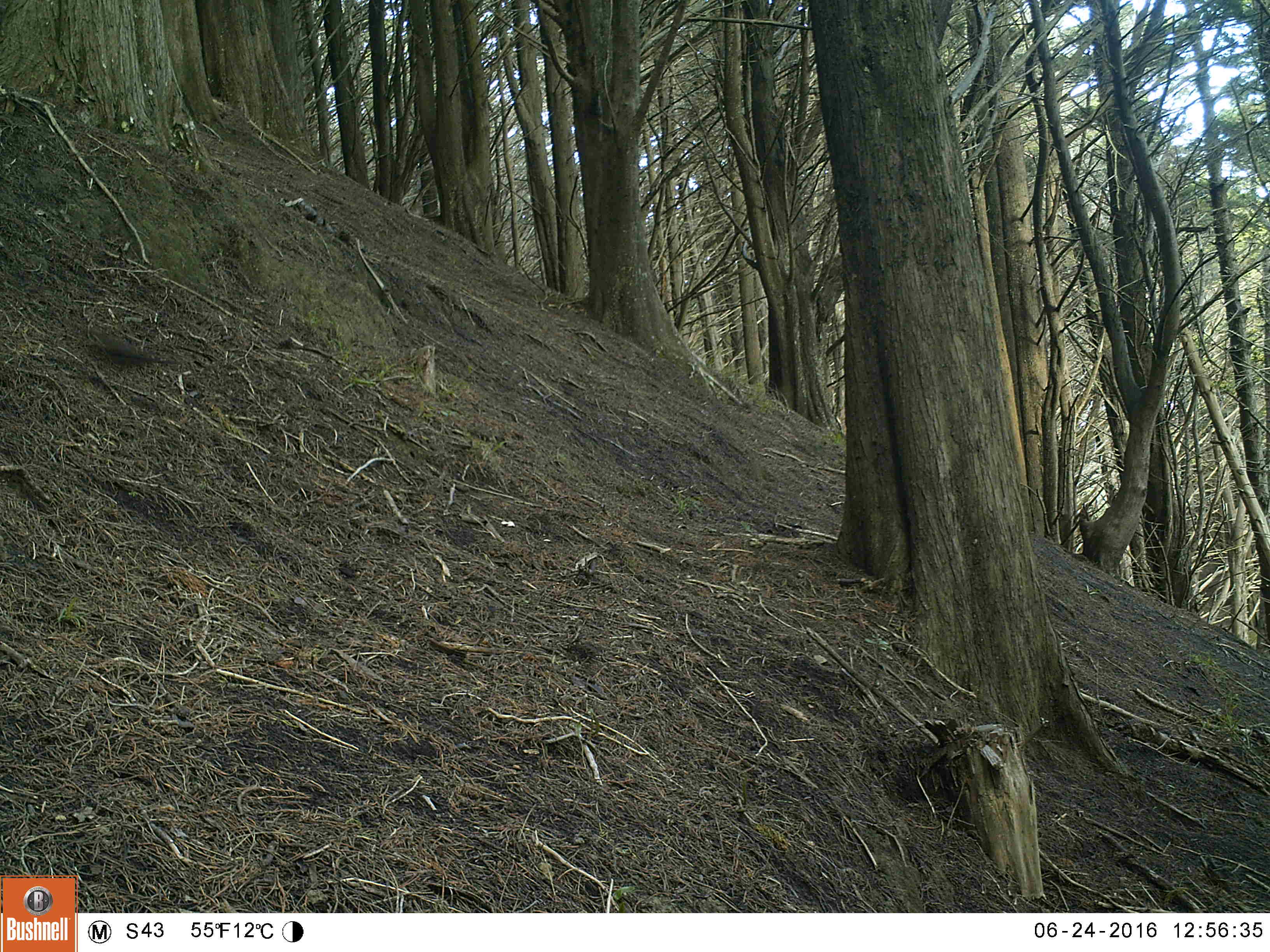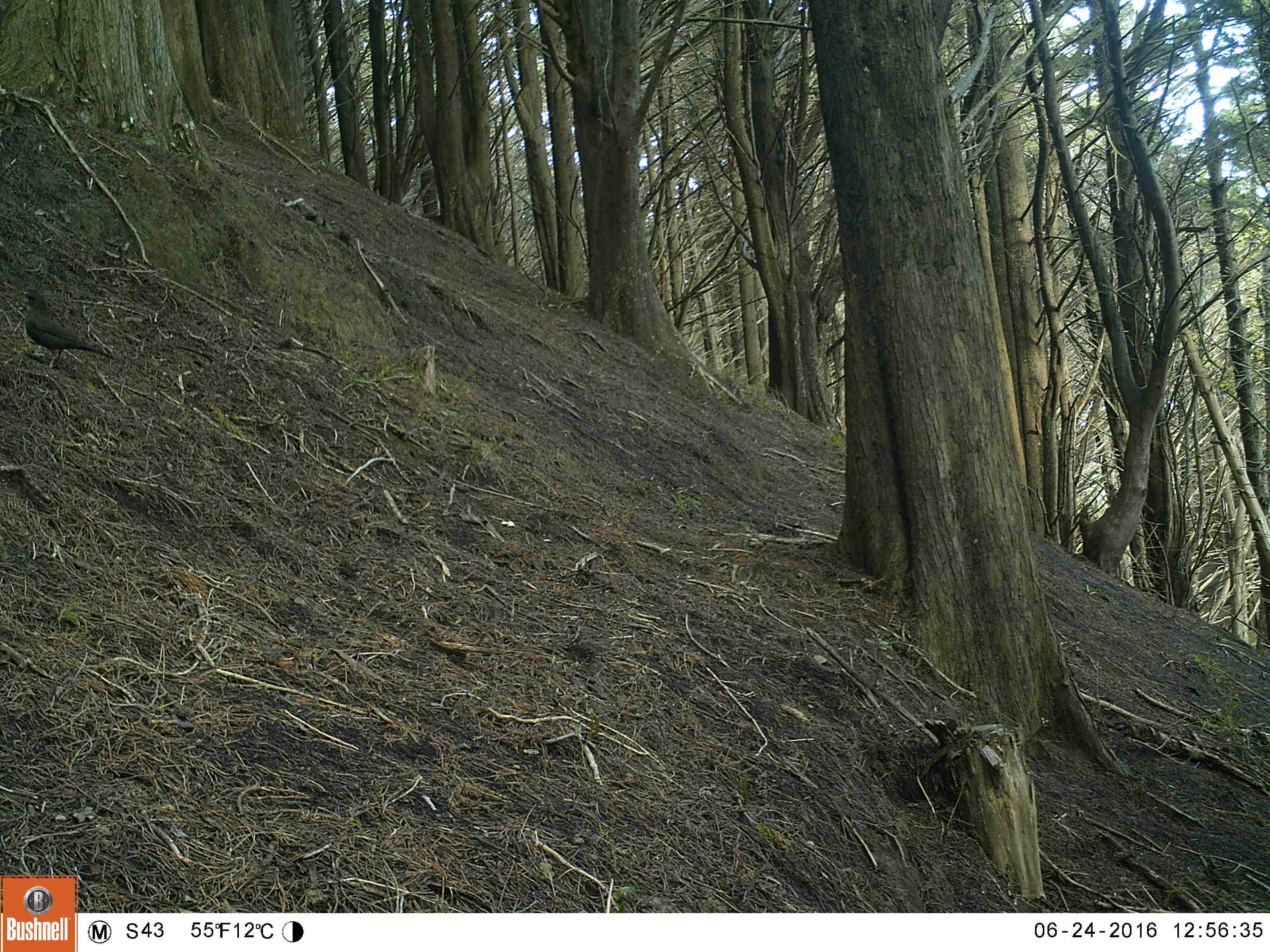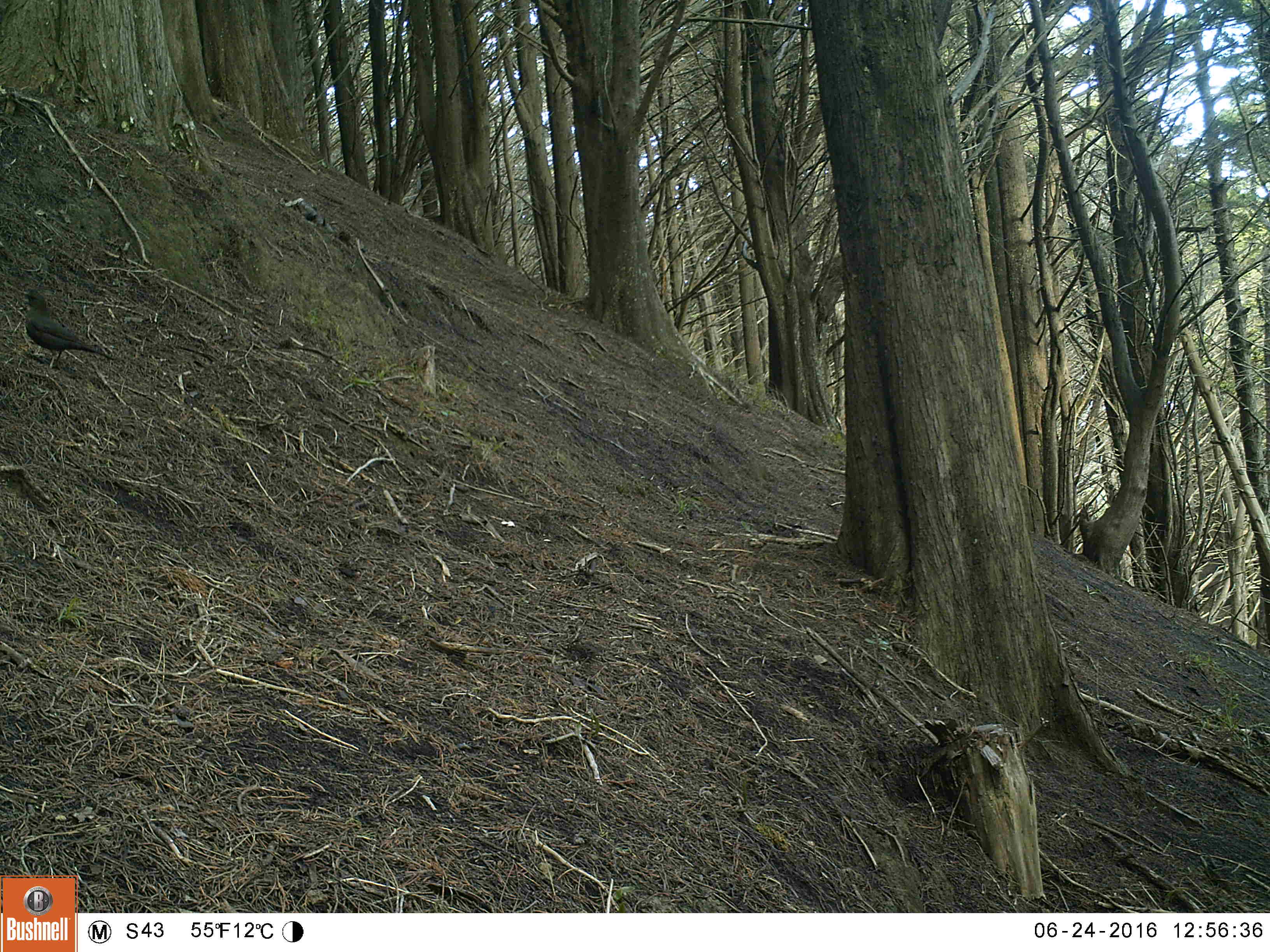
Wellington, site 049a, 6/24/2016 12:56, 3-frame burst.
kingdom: Animalia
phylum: Chordata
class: Aves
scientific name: Aves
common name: bird